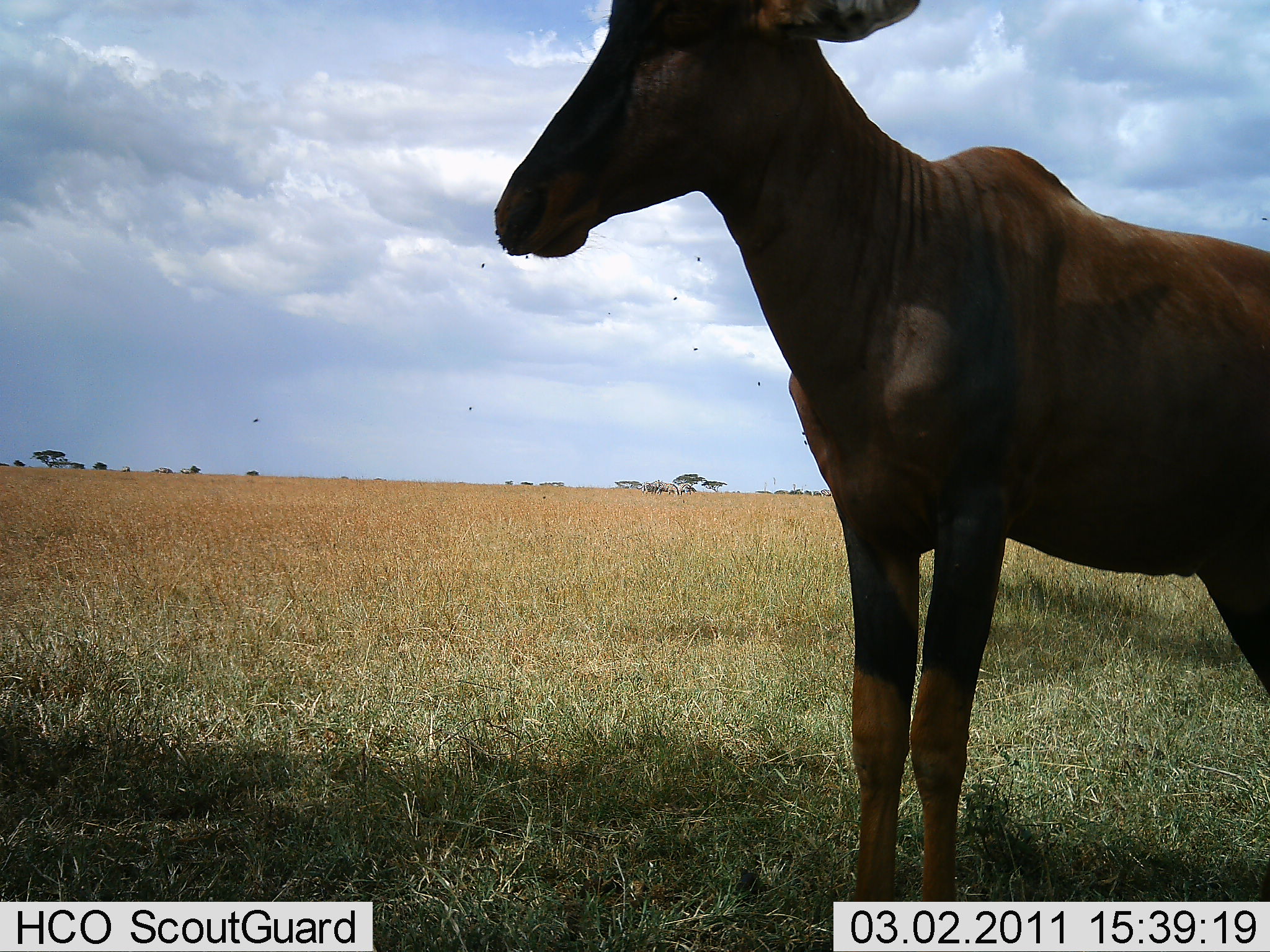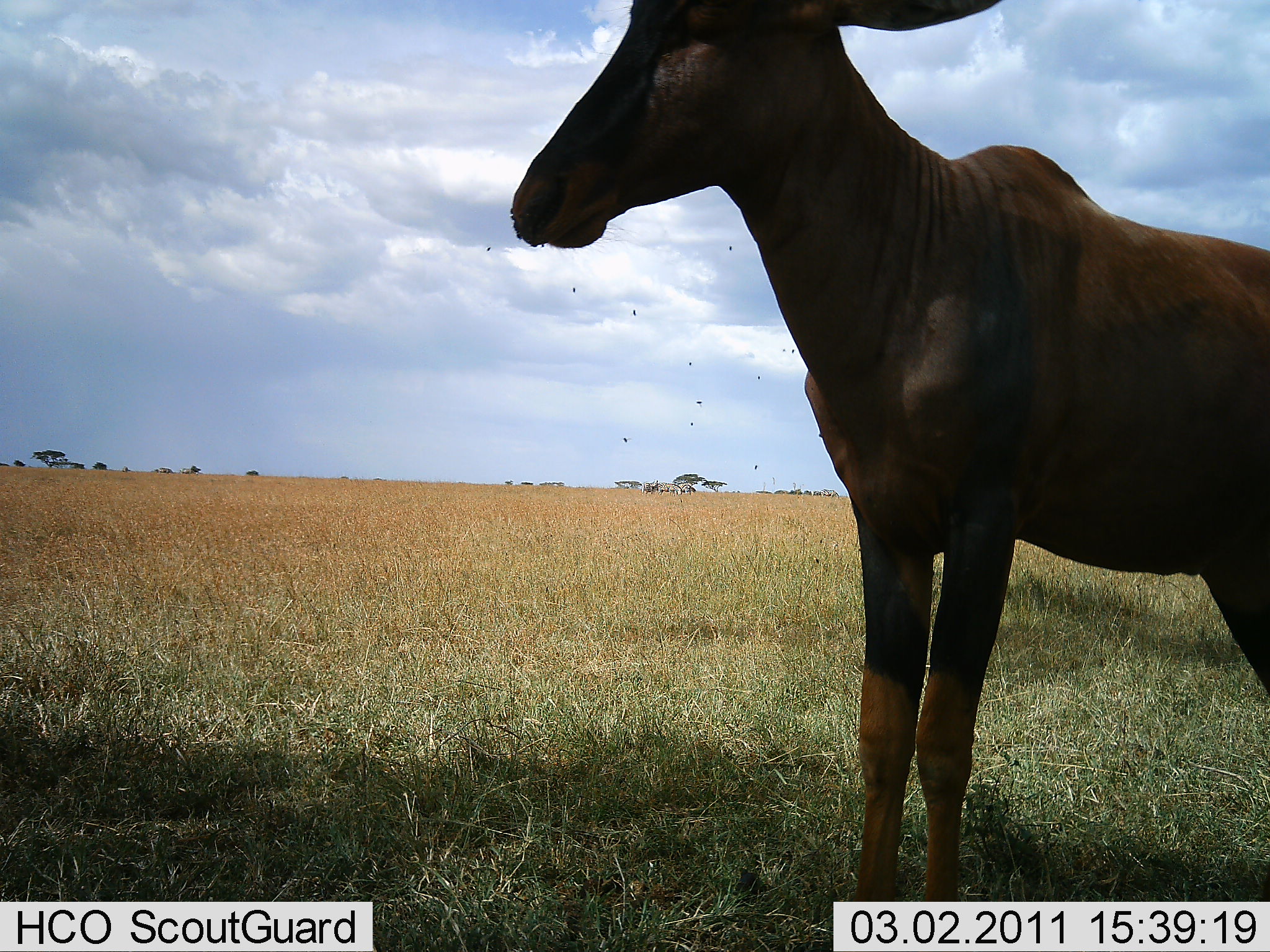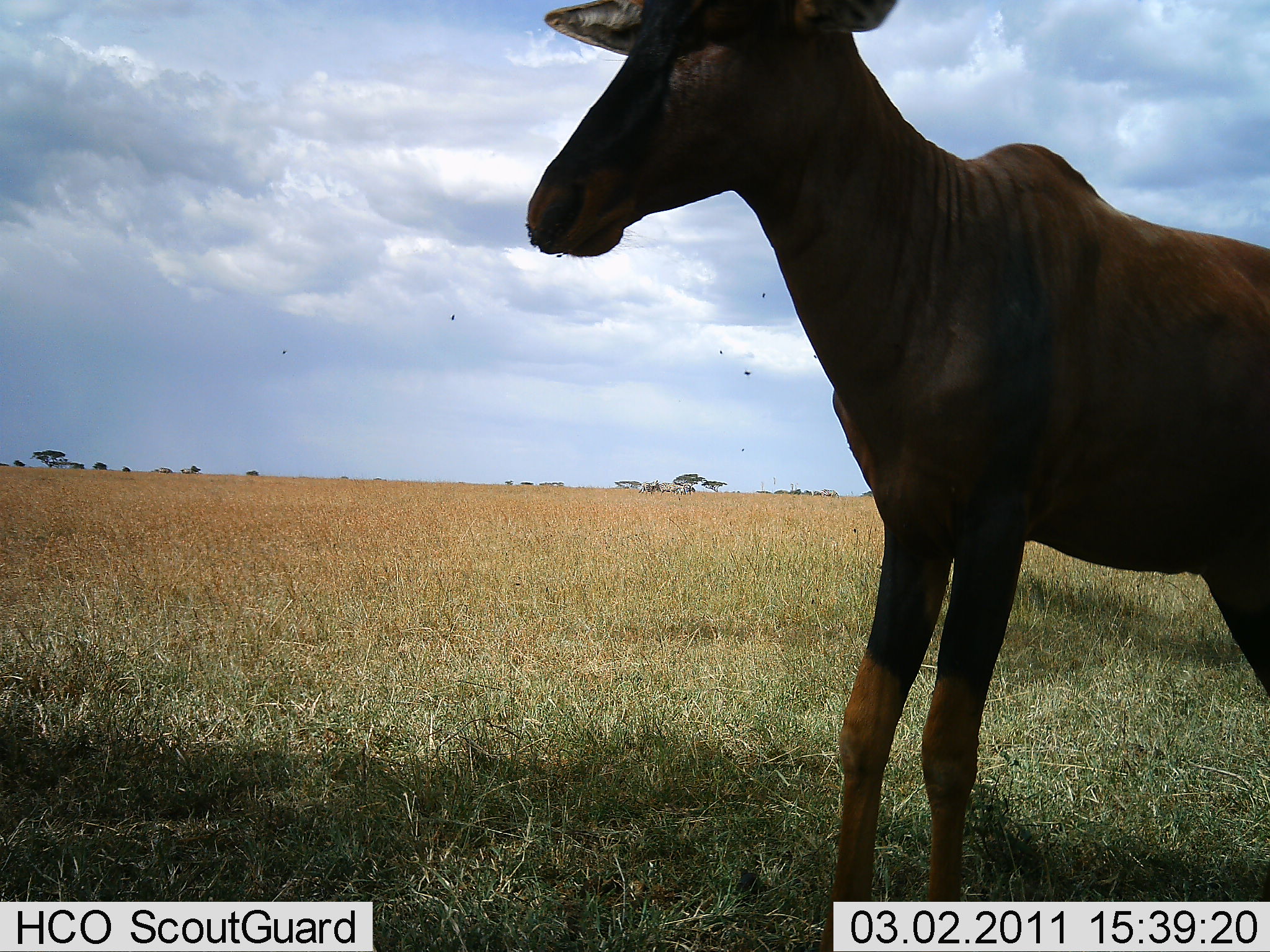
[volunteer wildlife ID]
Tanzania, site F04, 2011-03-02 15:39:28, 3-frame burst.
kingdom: Animalia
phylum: Chordata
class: Mammalia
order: Artiodactyla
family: Bovidae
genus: Damaliscus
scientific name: Damaliscus lunatus jimela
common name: topi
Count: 1.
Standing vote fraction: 100%.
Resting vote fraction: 0%.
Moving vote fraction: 0%.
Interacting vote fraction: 0%.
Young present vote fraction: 0%.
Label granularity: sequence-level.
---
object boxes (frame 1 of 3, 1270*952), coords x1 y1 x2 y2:
animal: 495 0 1270 903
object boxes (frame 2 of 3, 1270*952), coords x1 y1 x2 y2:
animal: 499 2 1268 903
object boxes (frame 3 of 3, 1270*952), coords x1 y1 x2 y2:
animal: 525 2 1270 952